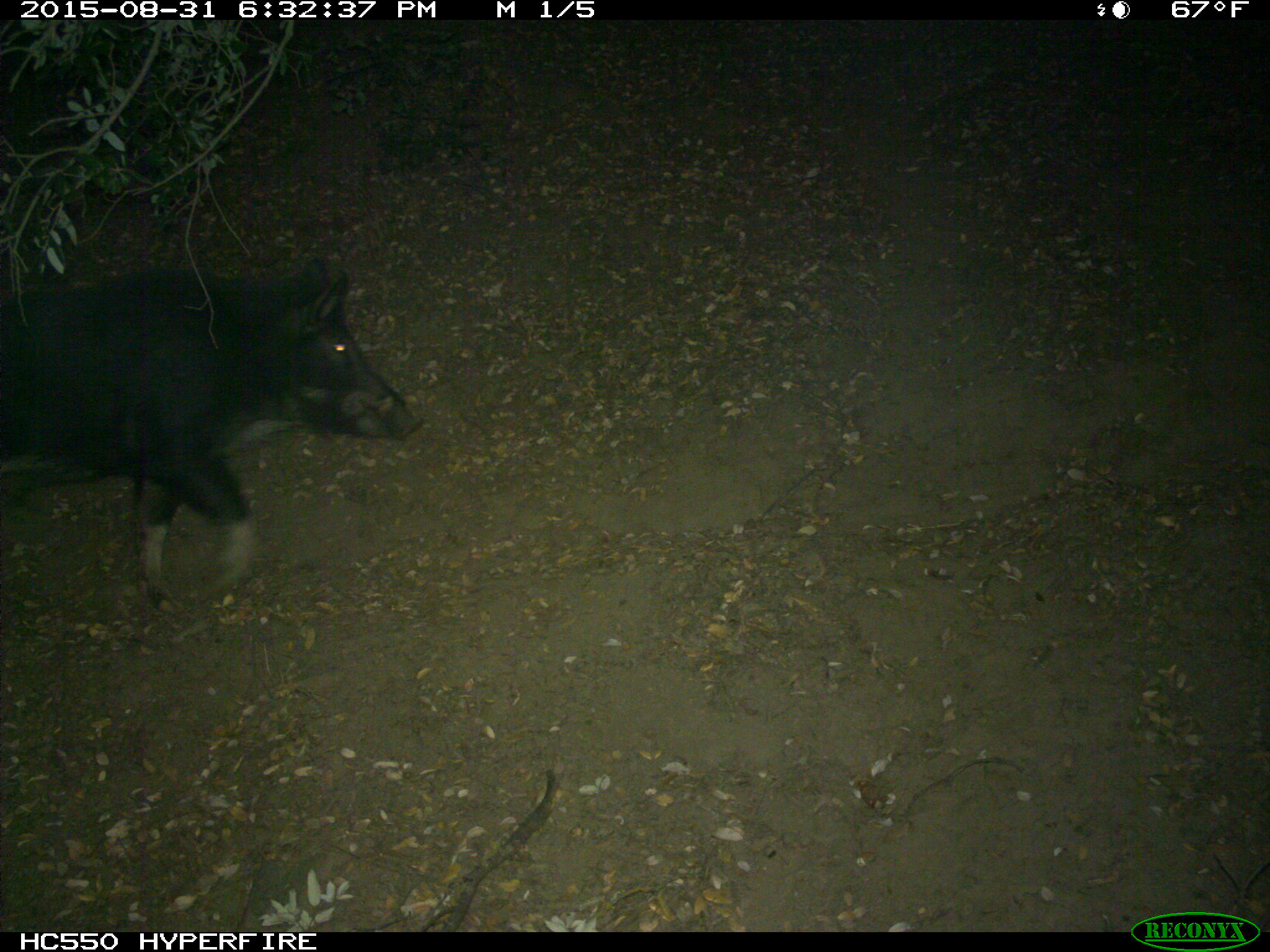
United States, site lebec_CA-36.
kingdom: Animalia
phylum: Chordata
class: Mammalia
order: Artiodactyla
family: Suidae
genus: Sus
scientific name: Sus scrofa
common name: wild boar